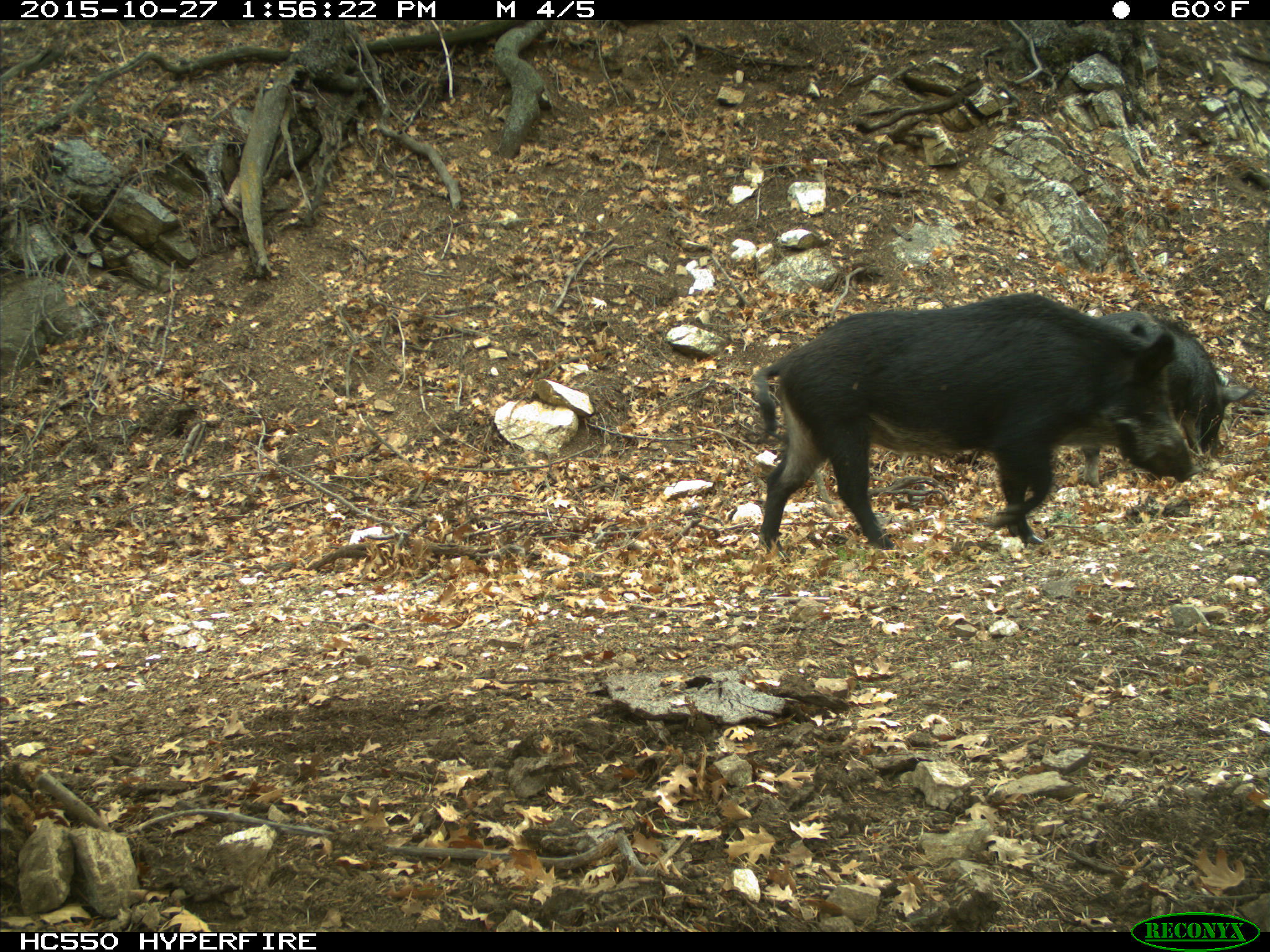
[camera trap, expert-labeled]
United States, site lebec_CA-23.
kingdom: Animalia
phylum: Chordata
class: Mammalia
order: Artiodactyla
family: Suidae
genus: Sus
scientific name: Sus scrofa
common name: wild boar